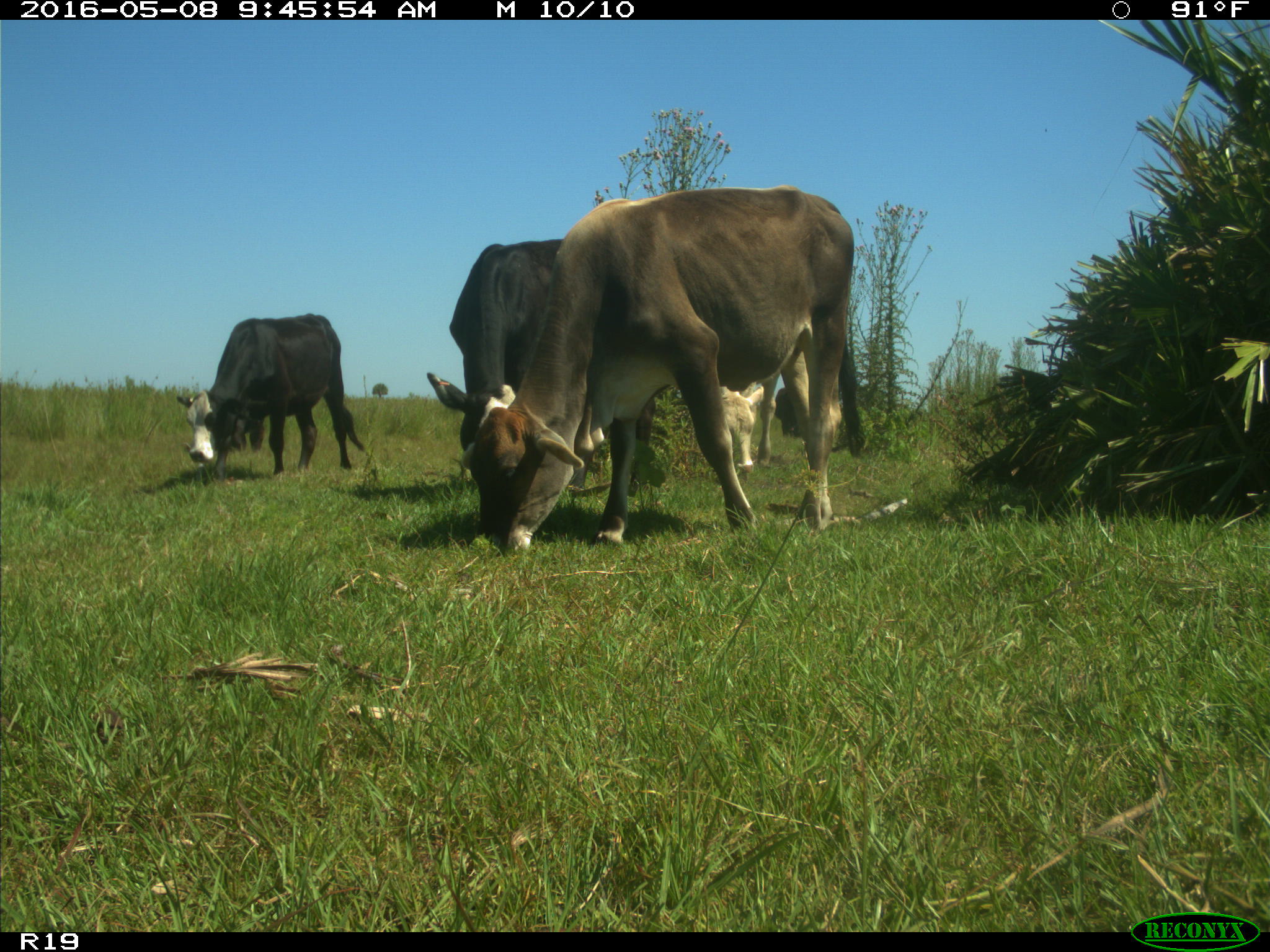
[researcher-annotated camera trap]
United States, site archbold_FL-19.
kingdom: Animalia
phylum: Chordata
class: Mammalia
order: Artiodactyla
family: Bovidae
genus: Bos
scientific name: Bos taurus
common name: domestic cow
Bos taurus (domestic cow).